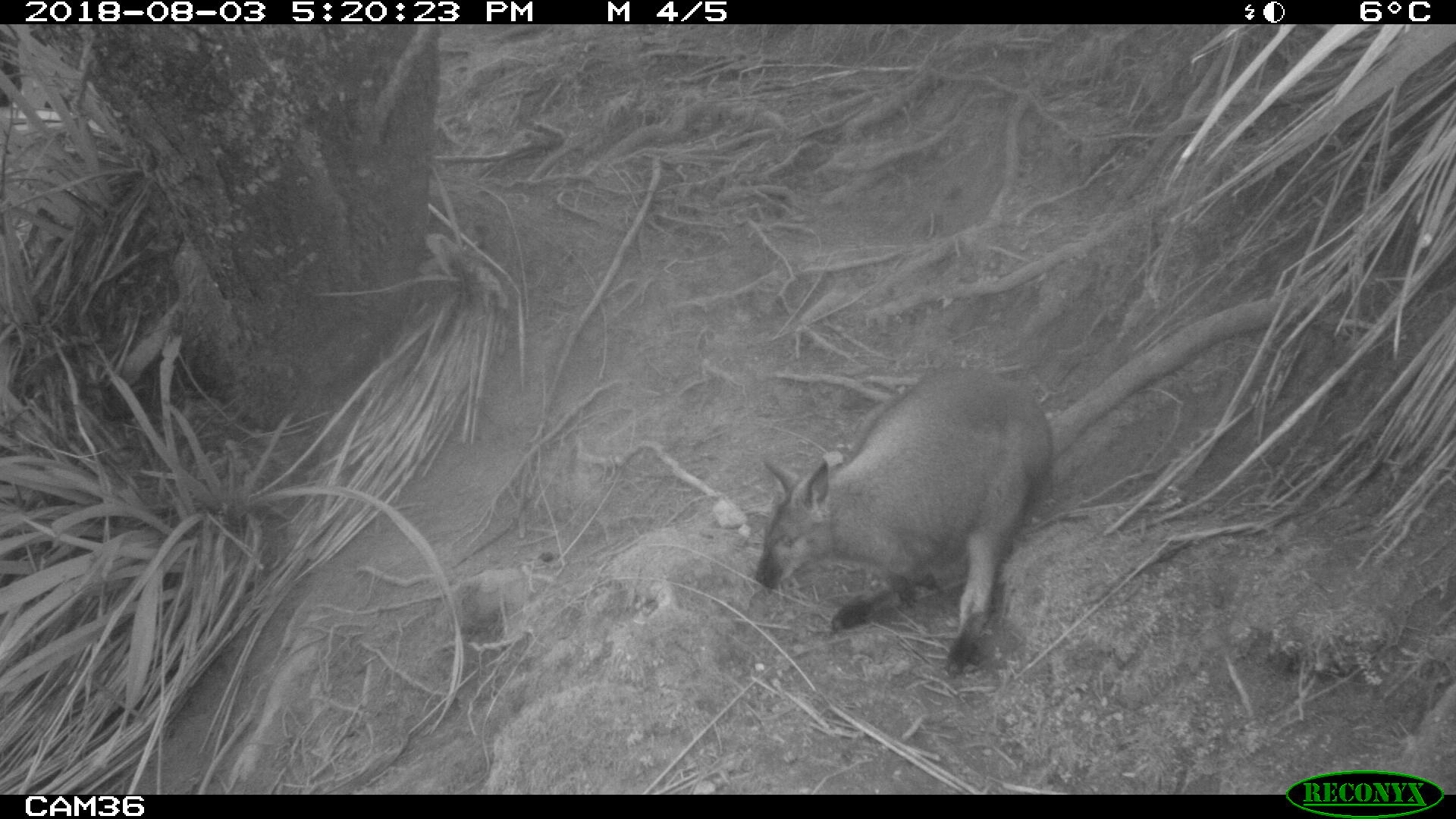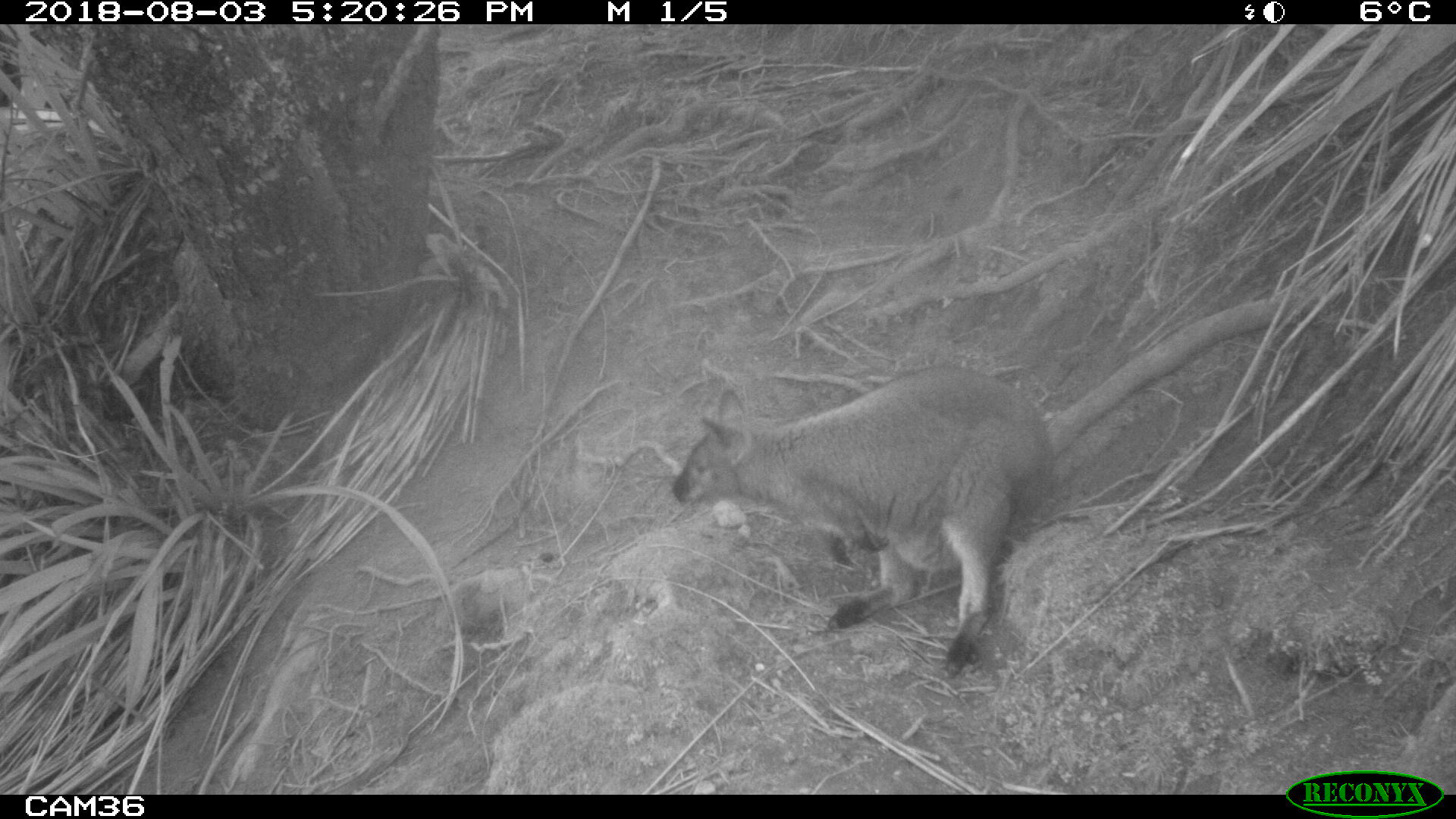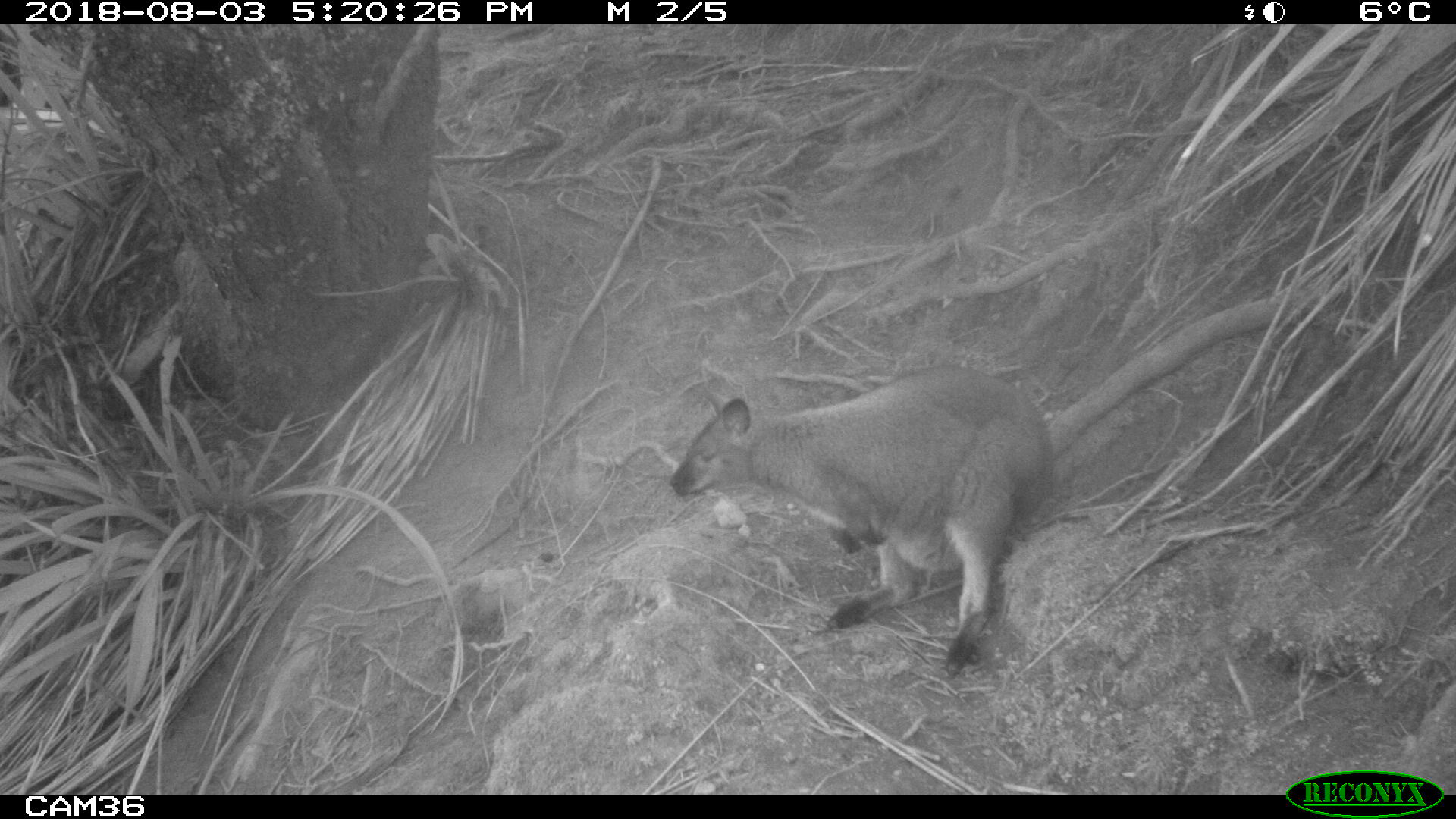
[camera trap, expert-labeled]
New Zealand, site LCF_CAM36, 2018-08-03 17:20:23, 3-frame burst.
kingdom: Animalia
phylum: Chordata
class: Mammalia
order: Diprotodontia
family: Macropodidae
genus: Notamacropus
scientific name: Notamacropus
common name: wallaby